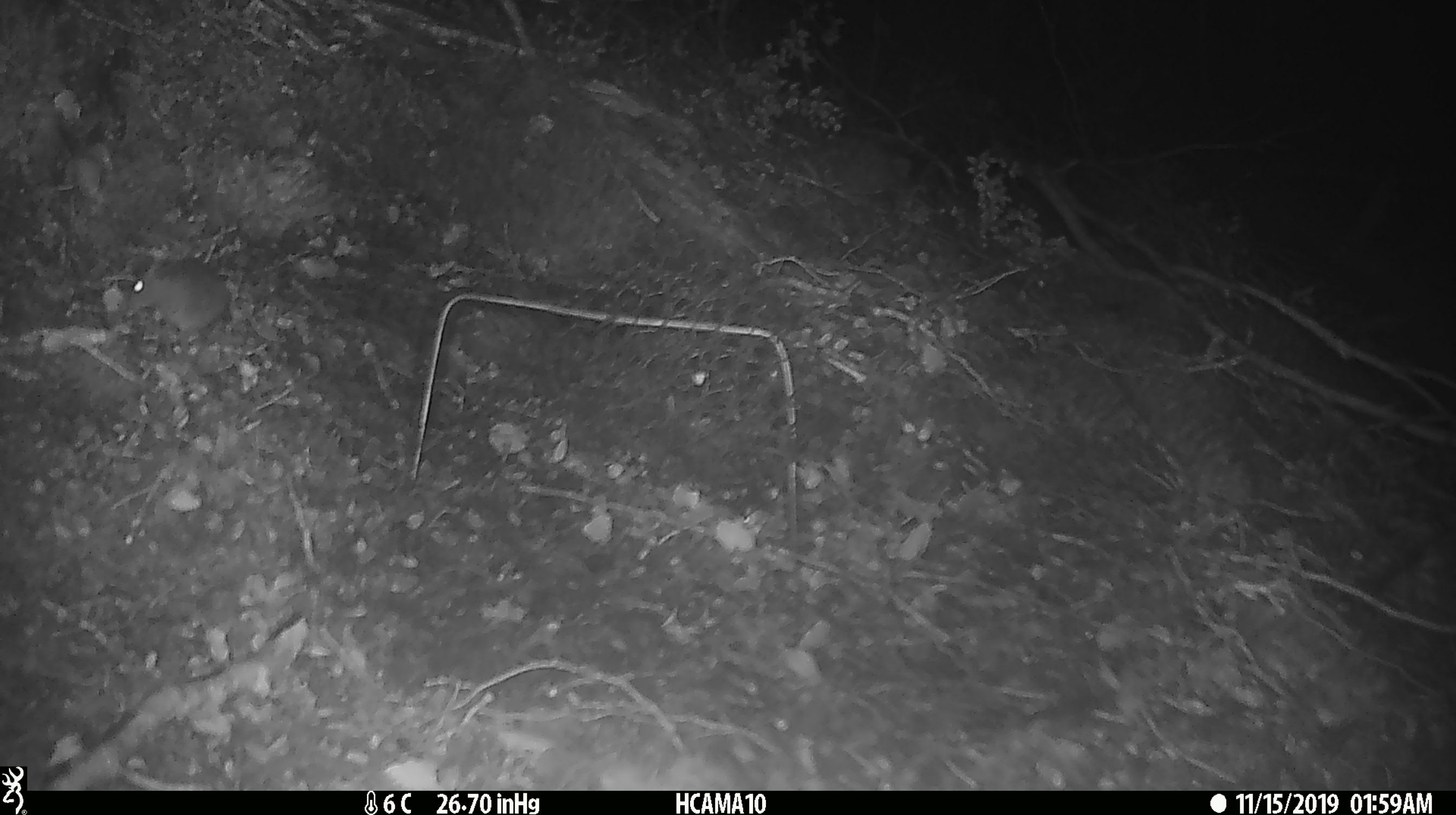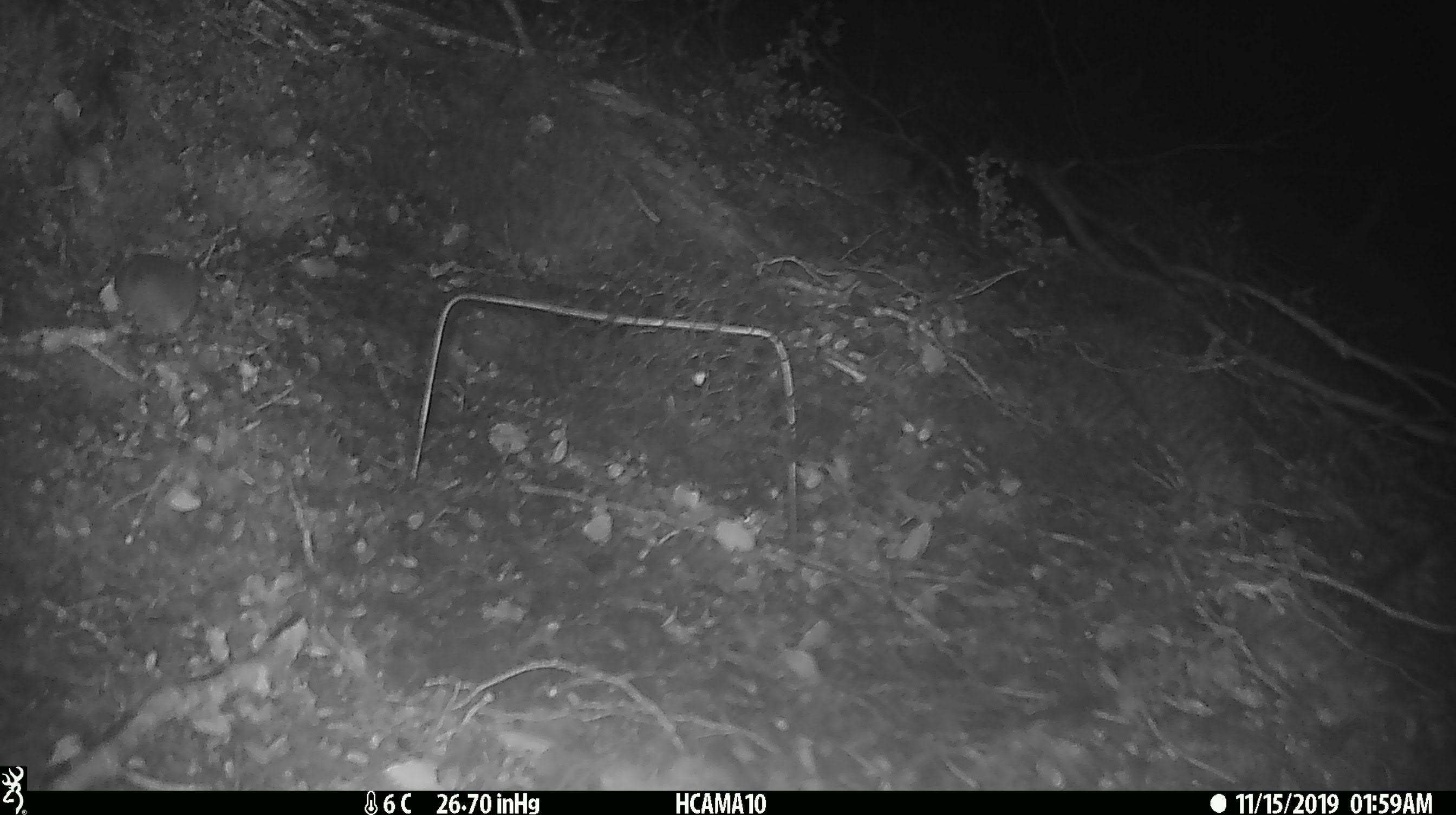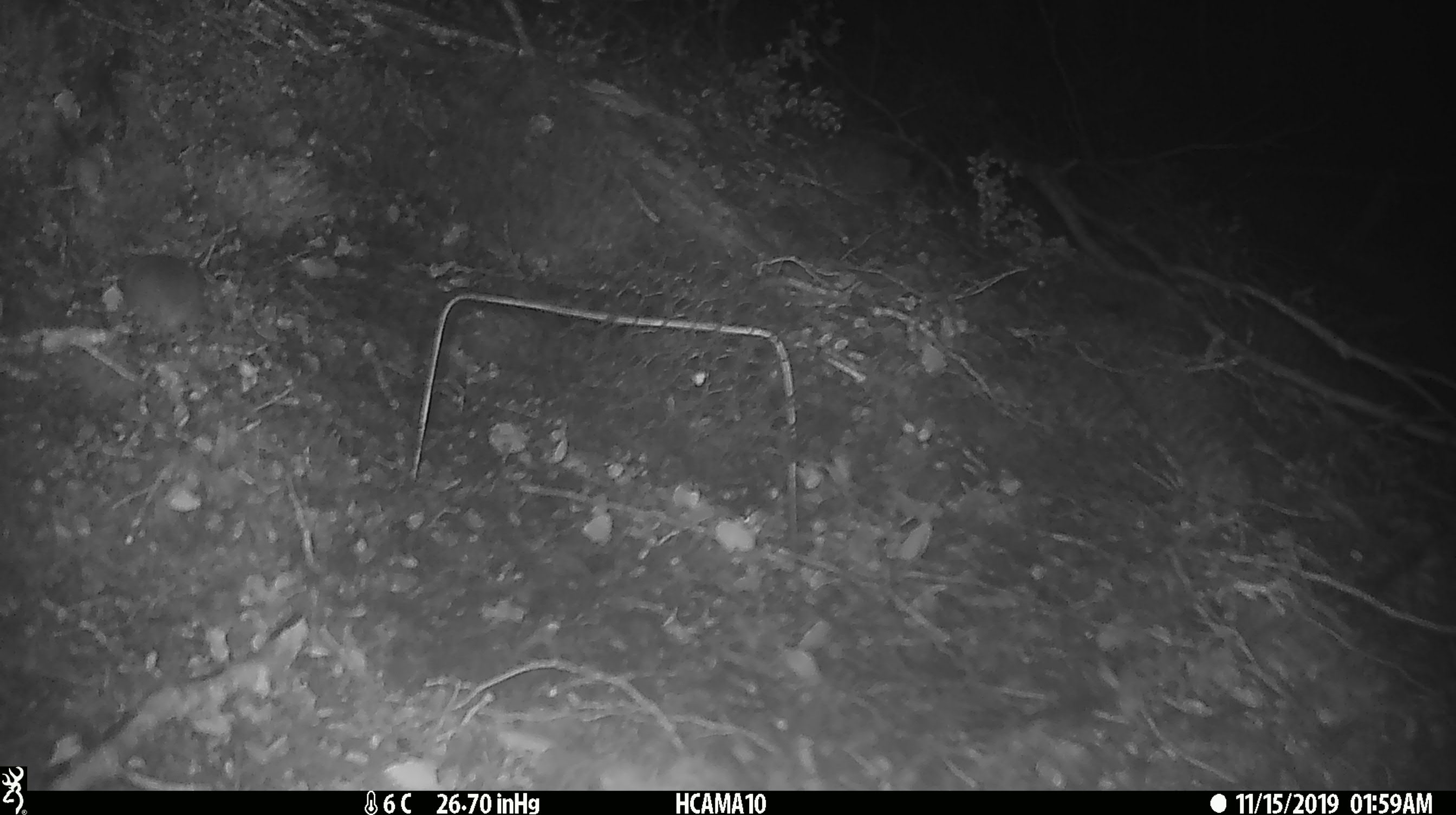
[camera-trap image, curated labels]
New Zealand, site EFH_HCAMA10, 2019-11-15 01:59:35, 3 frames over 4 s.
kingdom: Animalia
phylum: Chordata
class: Mammalia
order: Rodentia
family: Muridae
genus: Mus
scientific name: Mus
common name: mouse